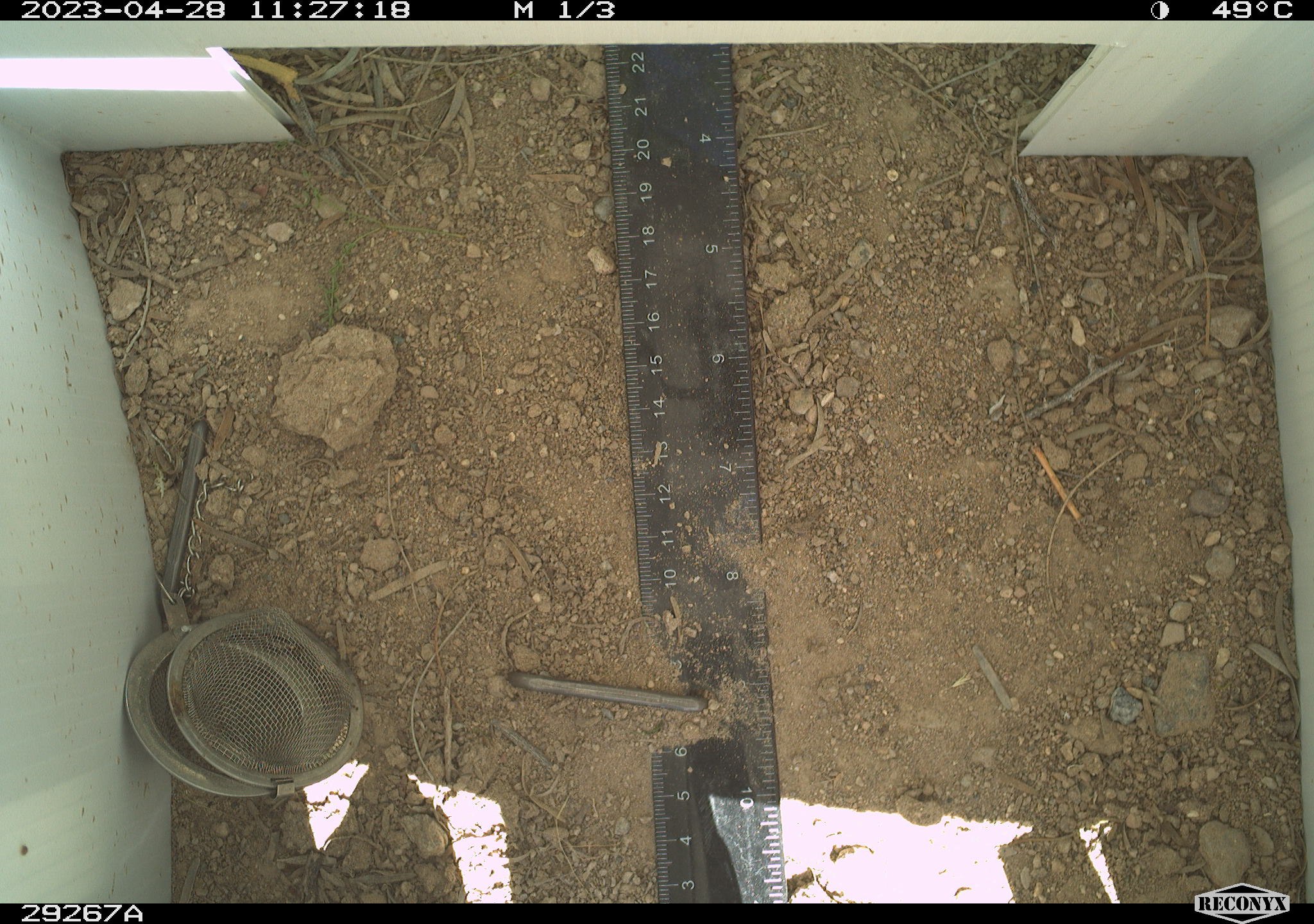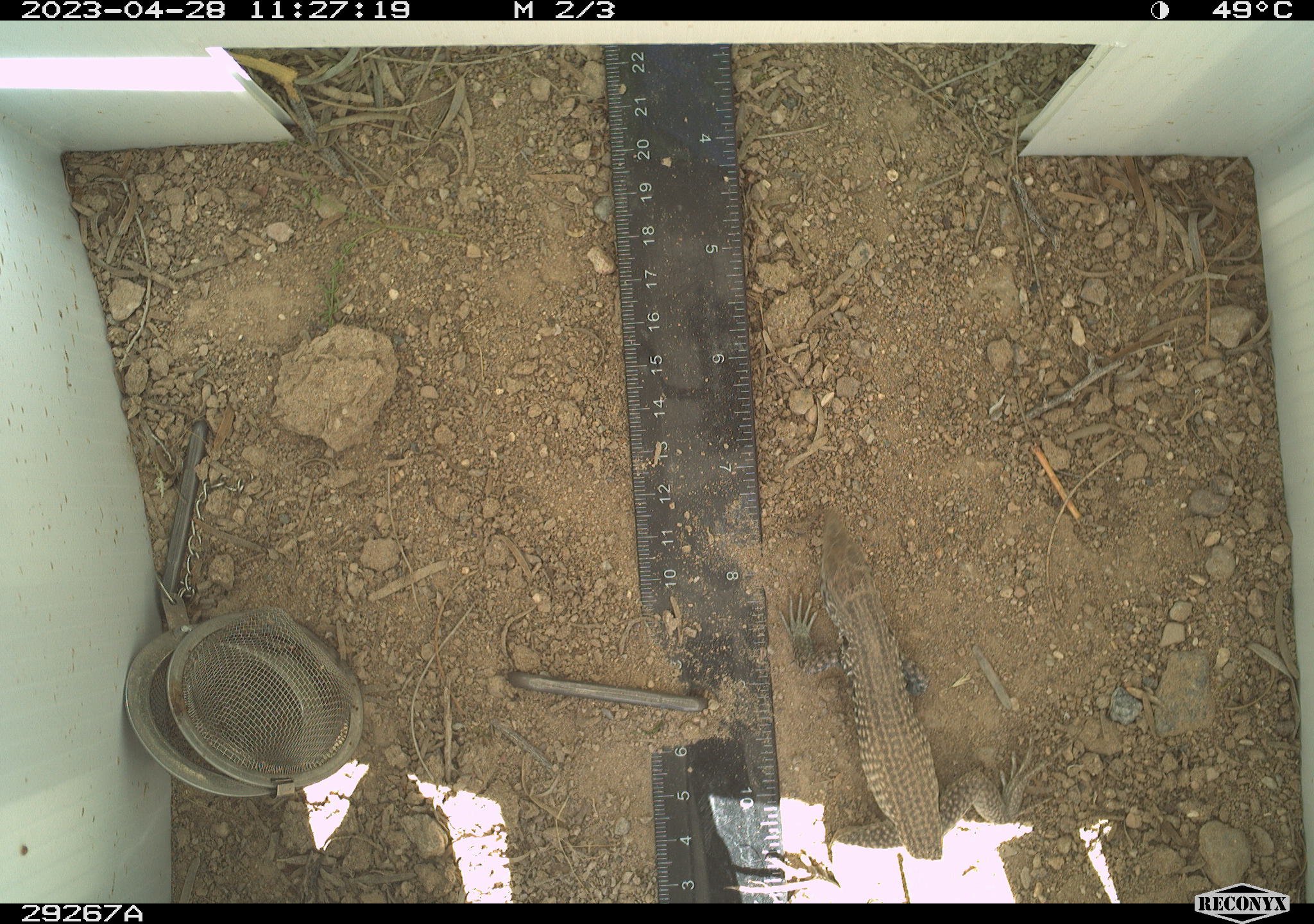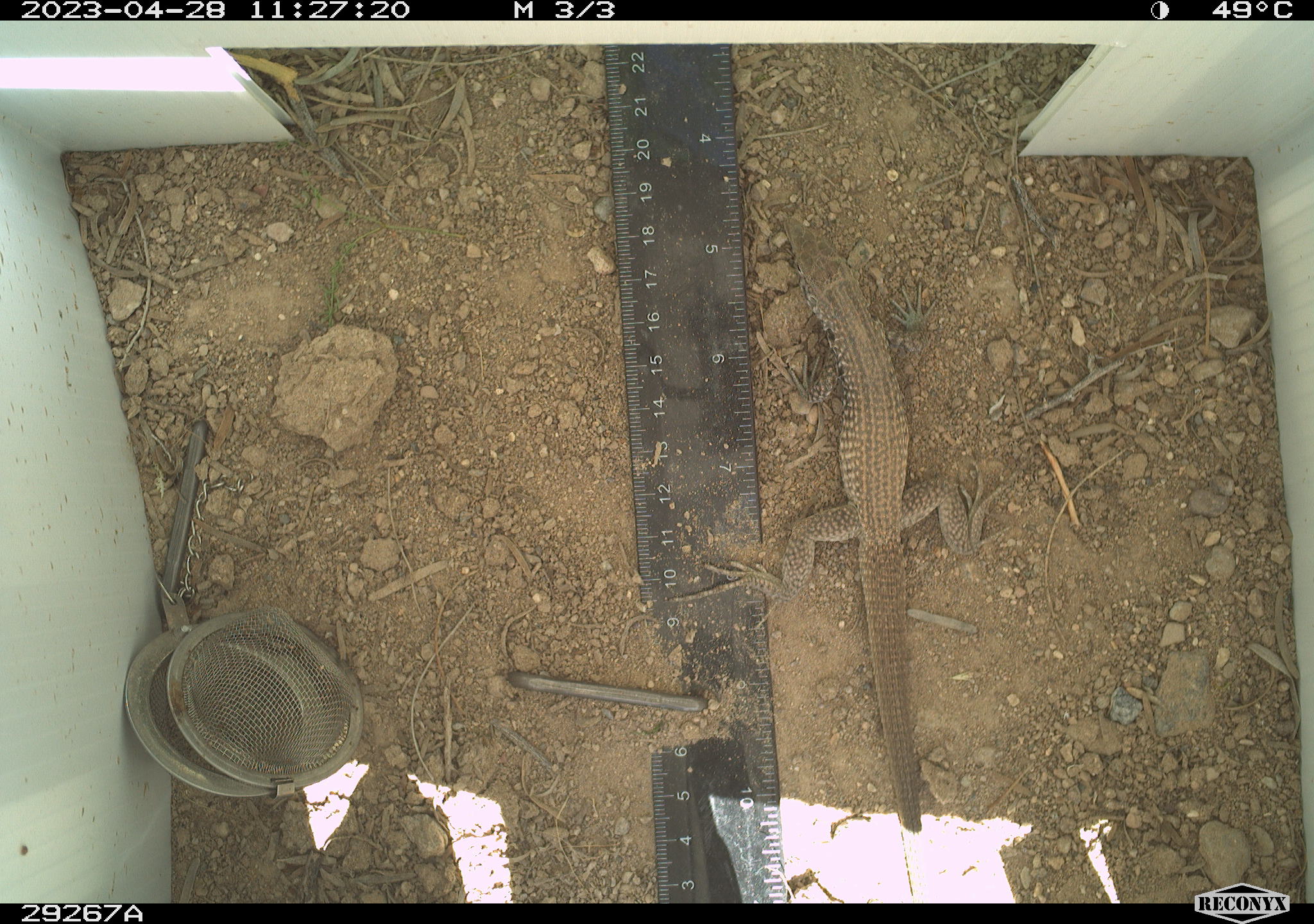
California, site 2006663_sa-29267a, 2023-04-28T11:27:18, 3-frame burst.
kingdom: Animalia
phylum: Chordata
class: Reptilia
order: Squamata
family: Teiidae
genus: Aspidoscelis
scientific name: Aspidoscelis tigris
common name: western whiptail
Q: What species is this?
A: Western whiptail (Aspidoscelis tigris).